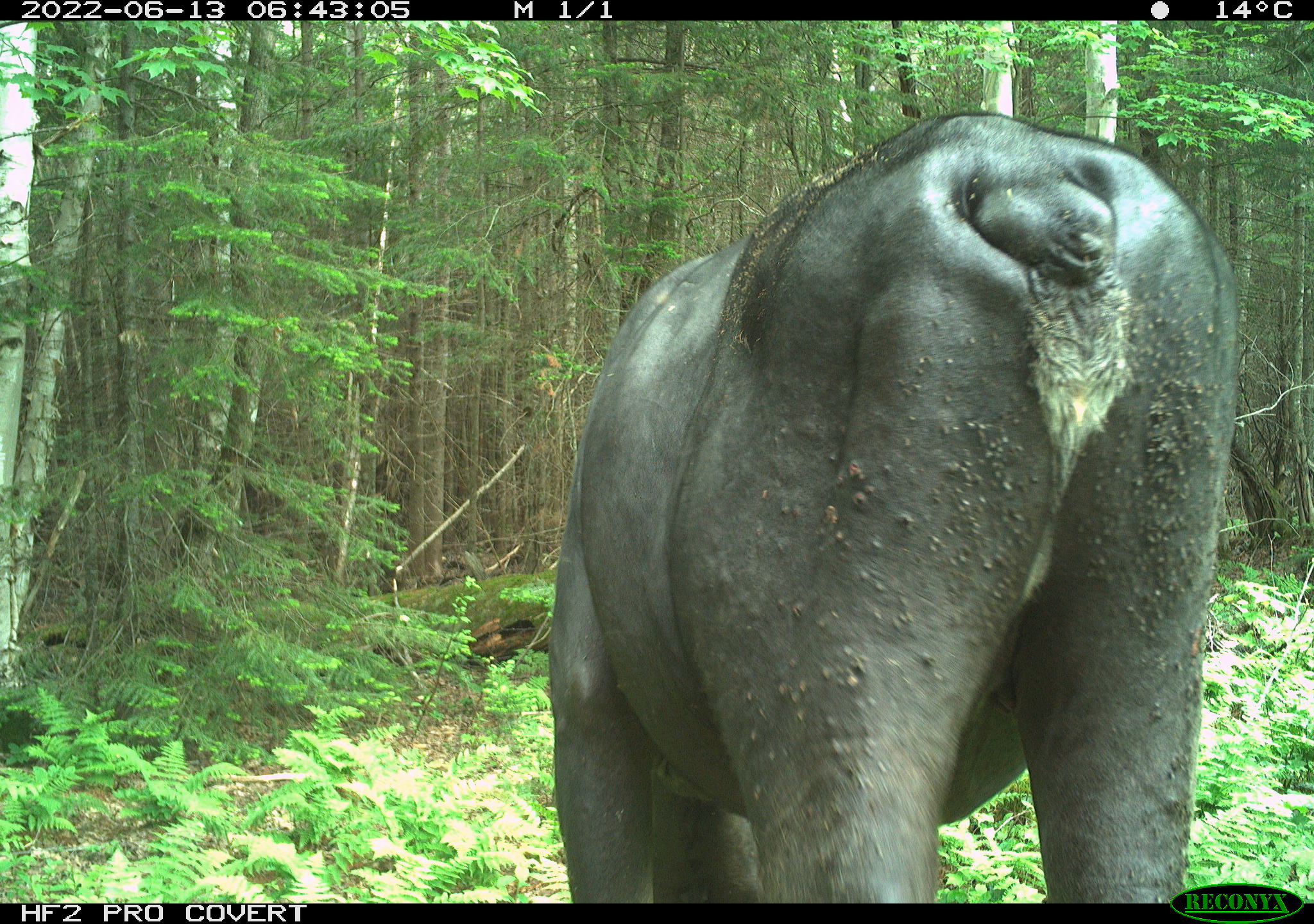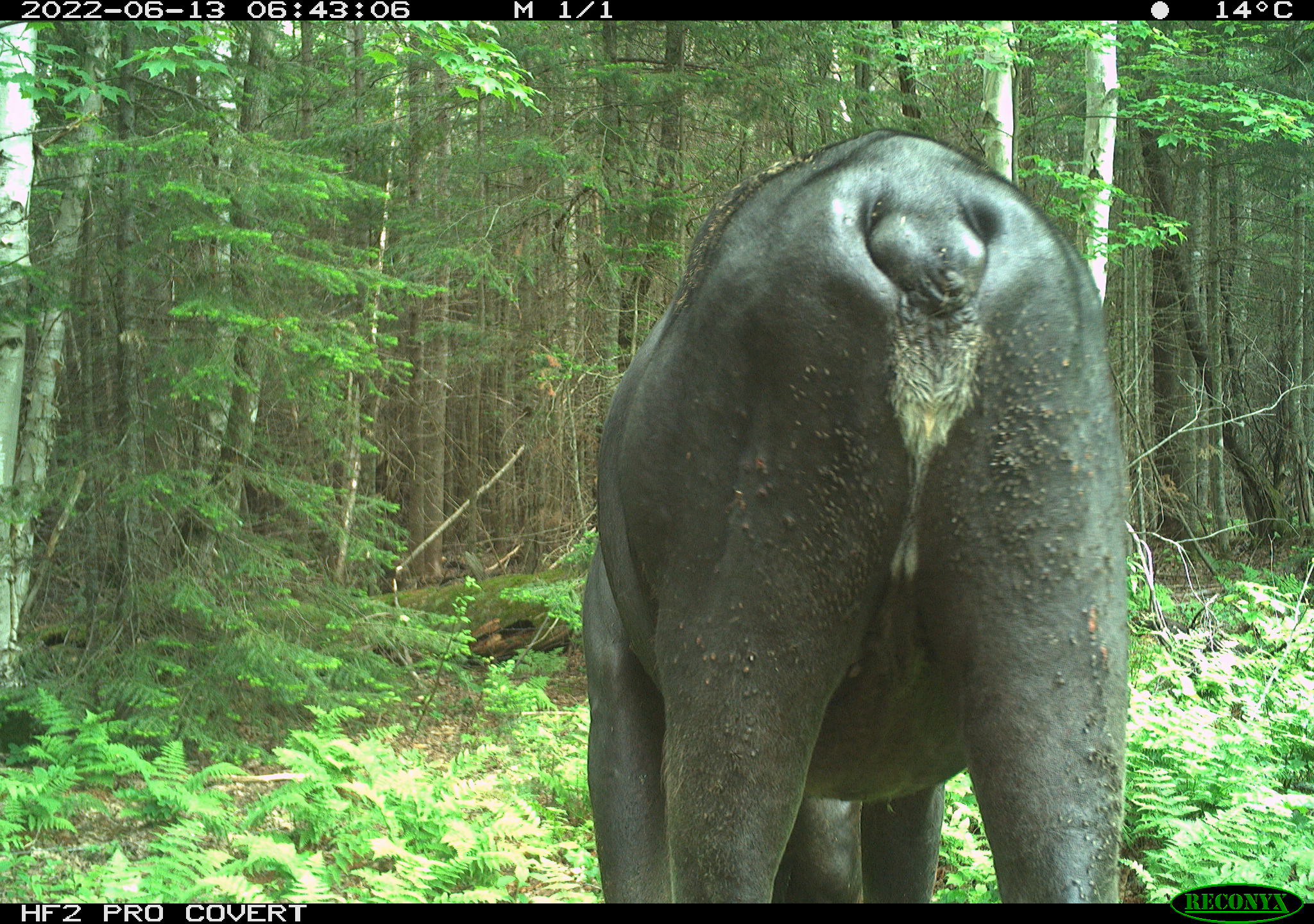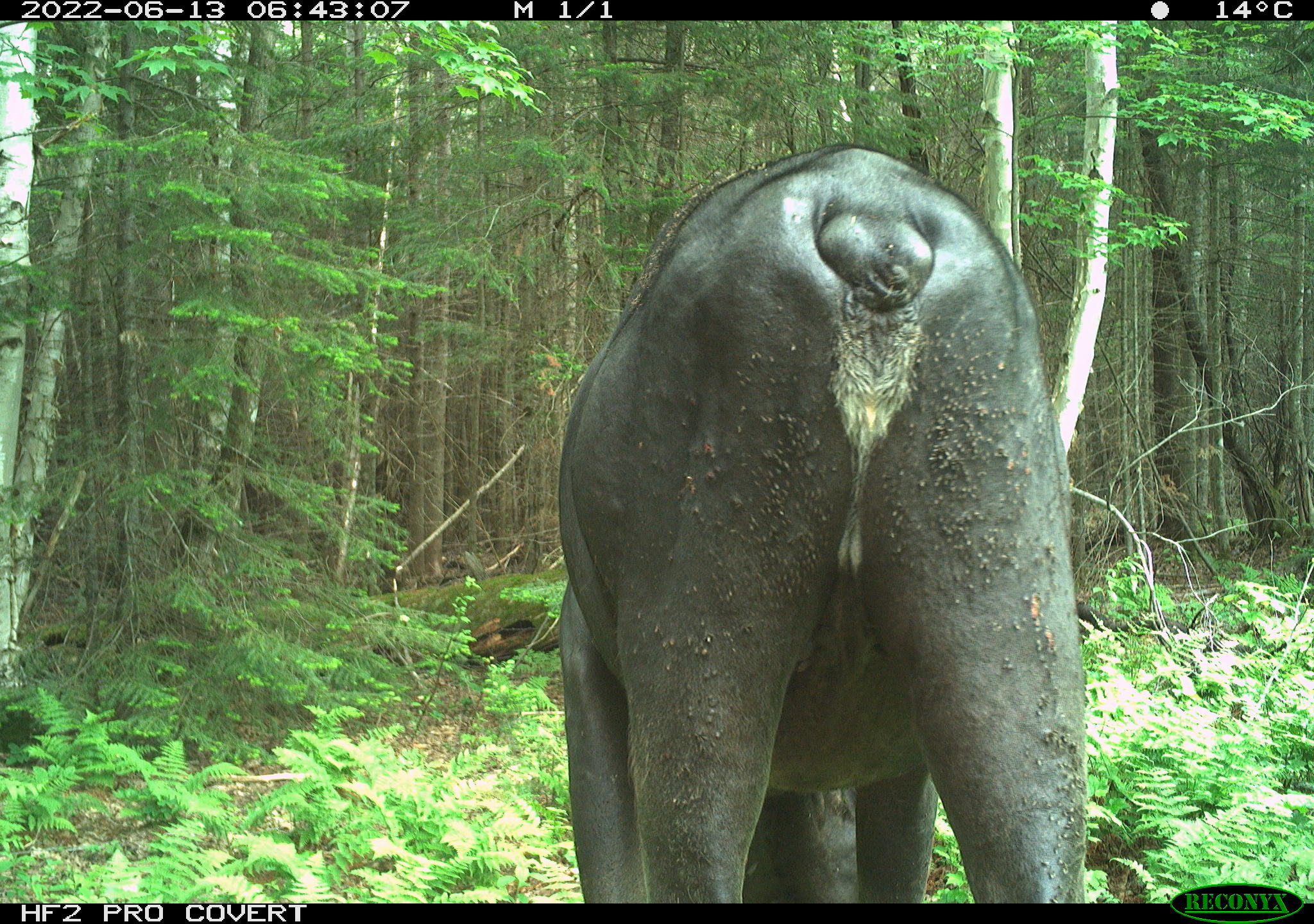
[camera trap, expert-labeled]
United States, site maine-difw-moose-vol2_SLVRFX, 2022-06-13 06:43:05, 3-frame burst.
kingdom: Animalia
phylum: Chordata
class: Mammalia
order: Artiodactyla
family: Cervidae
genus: Alces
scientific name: Alces alces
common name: moose